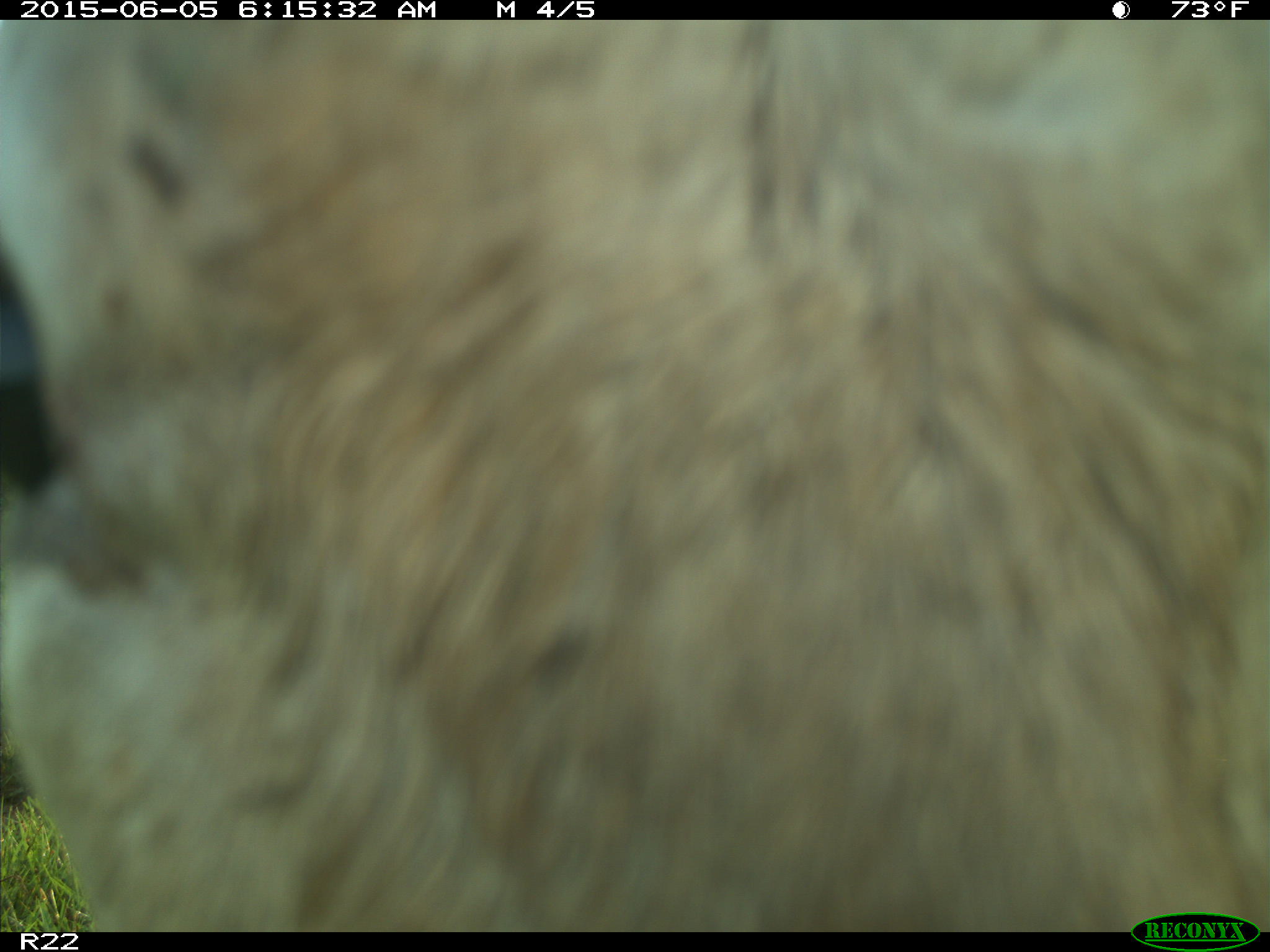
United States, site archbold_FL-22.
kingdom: Animalia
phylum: Chordata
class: Mammalia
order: Artiodactyla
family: Bovidae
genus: Bos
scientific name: Bos taurus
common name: domestic cow